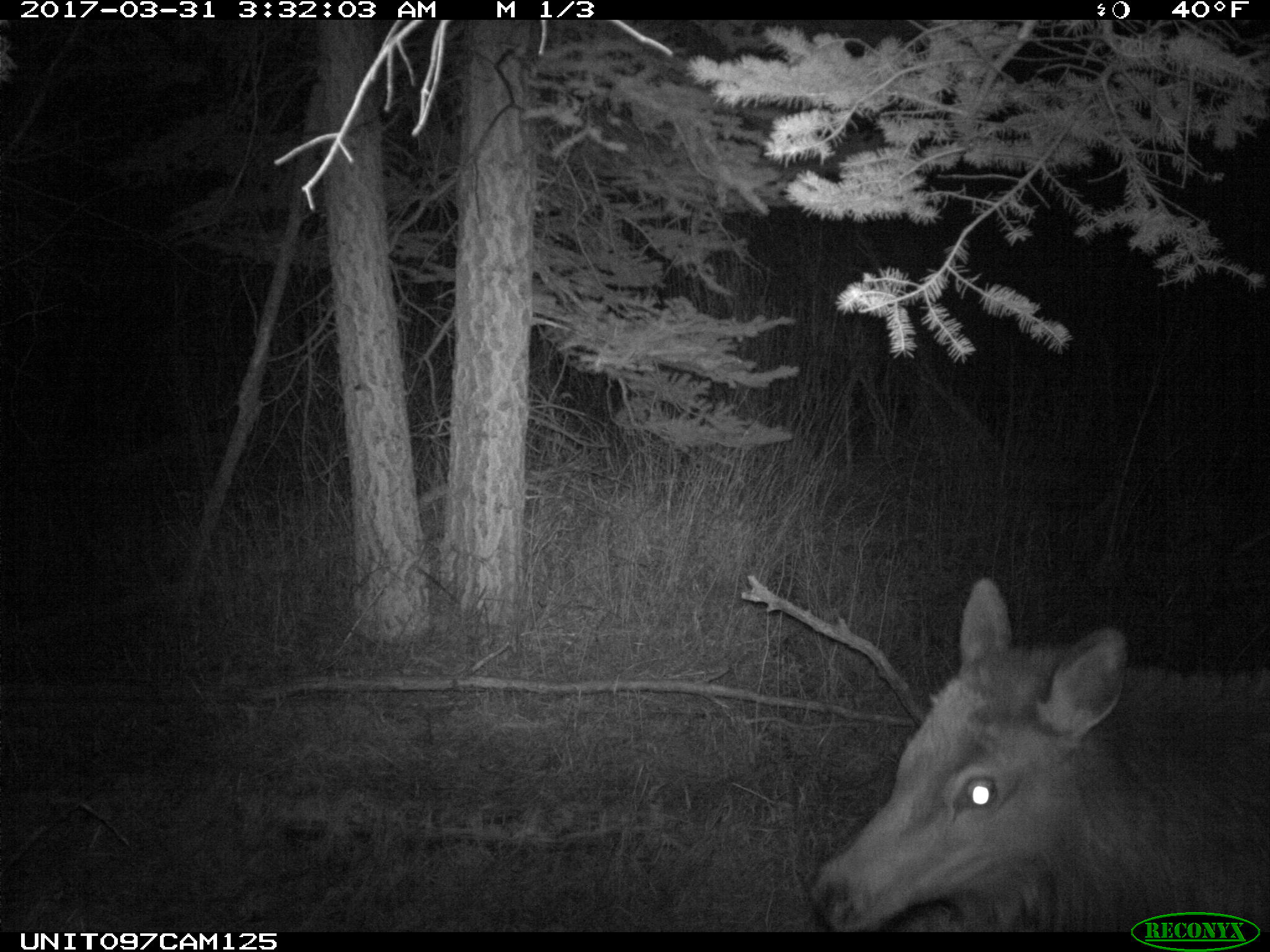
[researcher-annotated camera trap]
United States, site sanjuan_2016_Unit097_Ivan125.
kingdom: Animalia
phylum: Chordata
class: Mammalia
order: Artiodactyla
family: Cervidae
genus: Cervus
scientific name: Cervus elaphus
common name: red deer